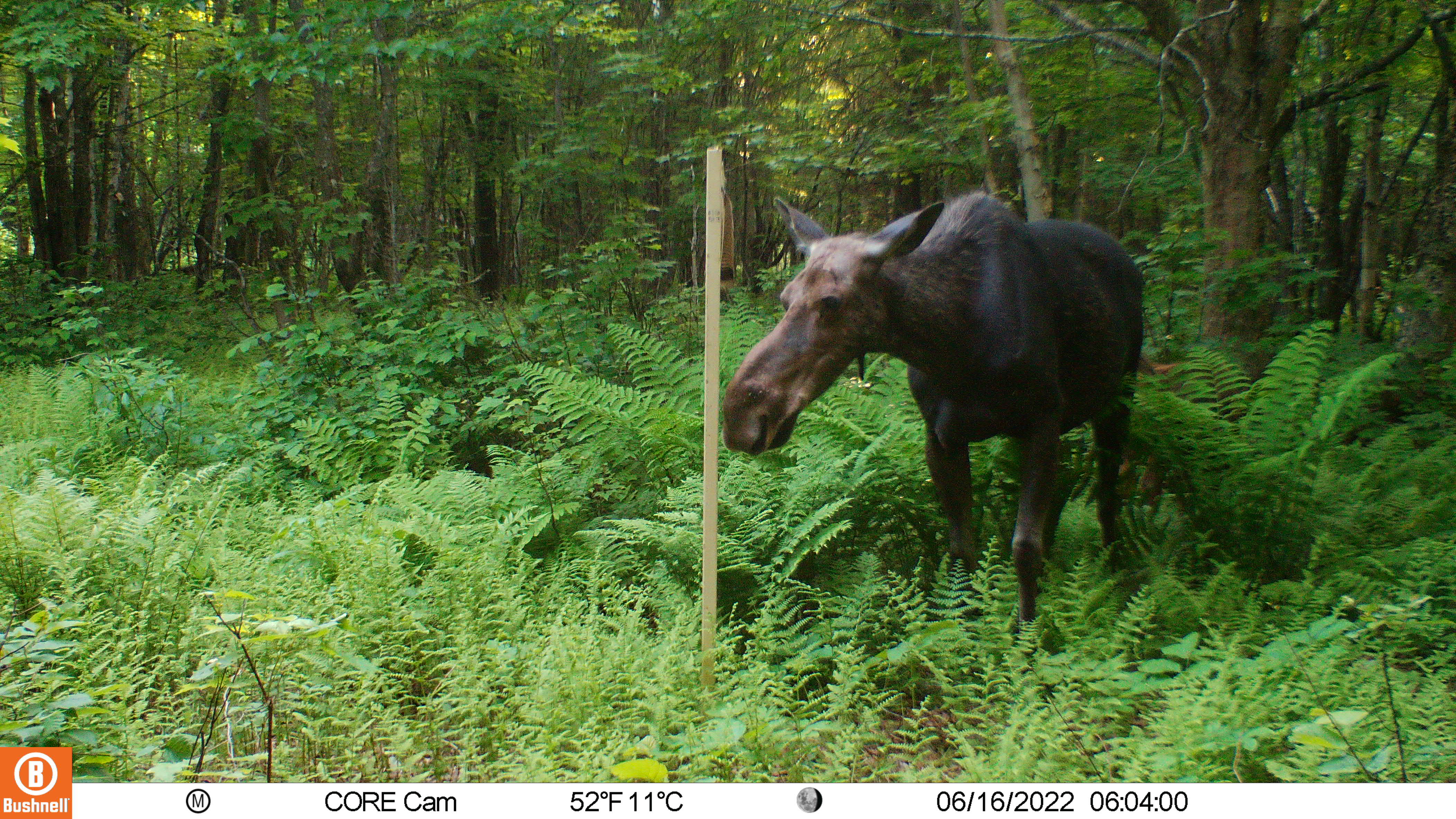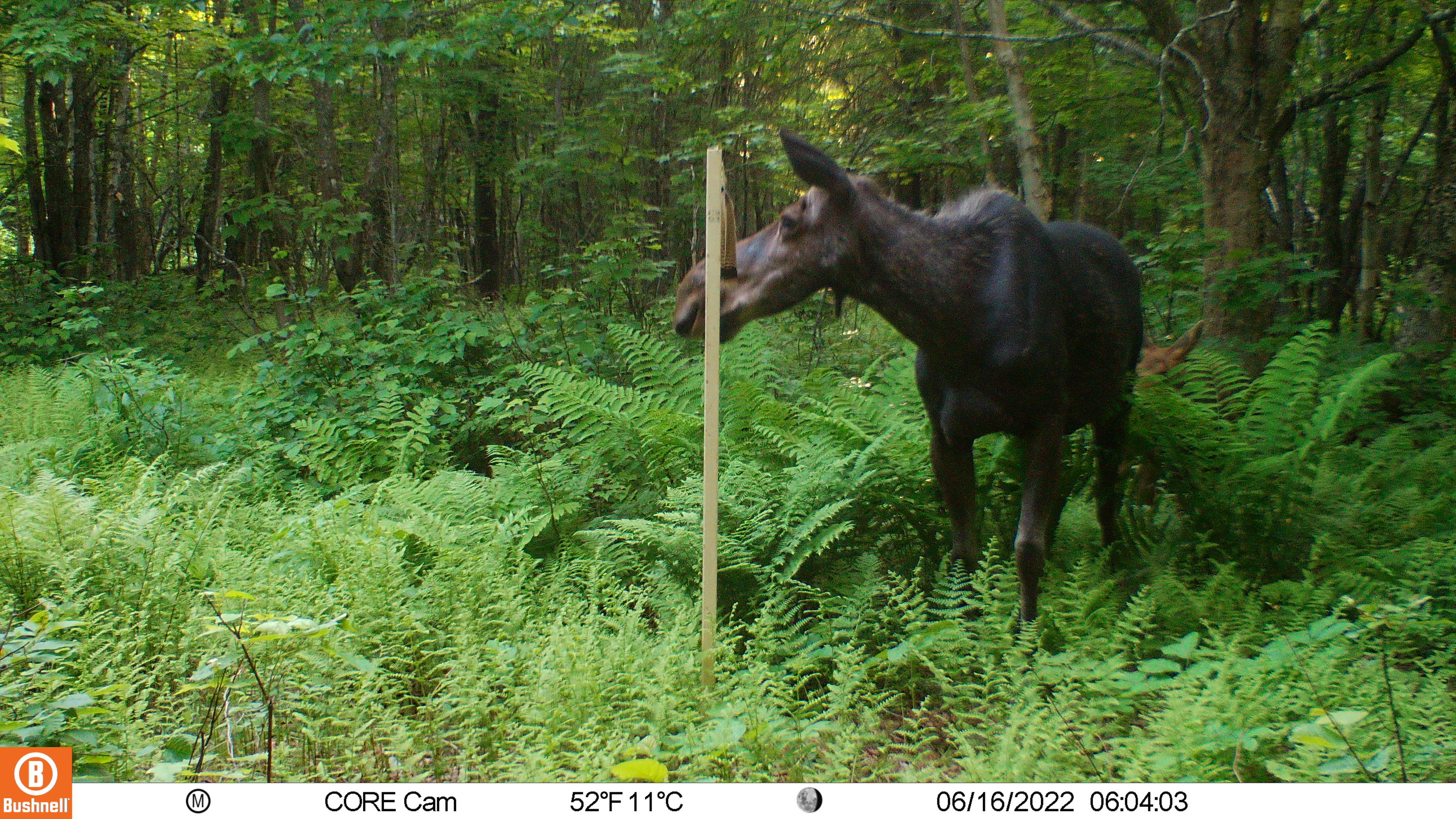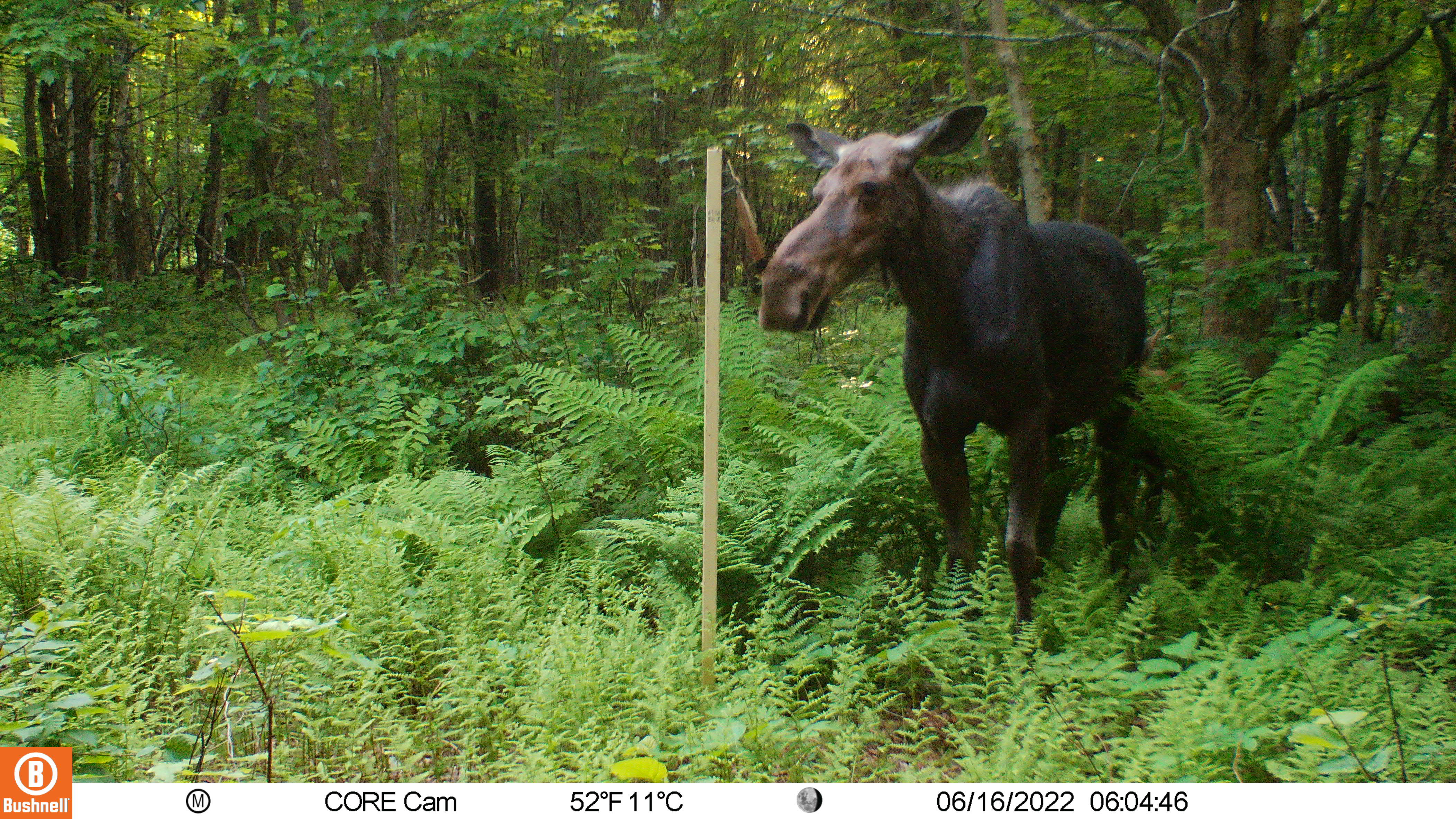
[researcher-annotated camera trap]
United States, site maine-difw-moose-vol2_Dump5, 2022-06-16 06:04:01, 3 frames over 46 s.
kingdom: Animalia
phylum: Chordata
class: Mammalia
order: Artiodactyla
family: Cervidae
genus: Alces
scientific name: Alces alces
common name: moose